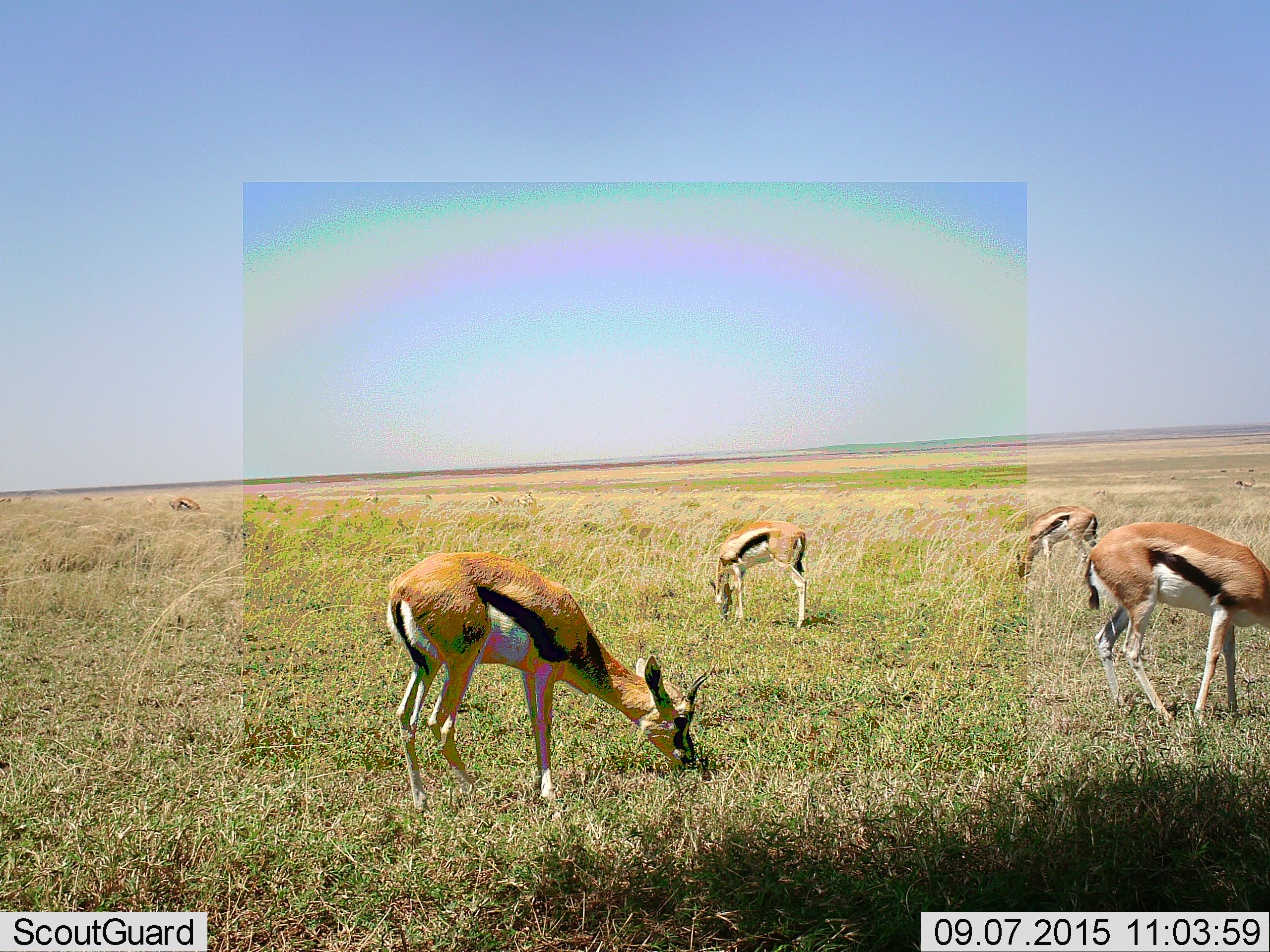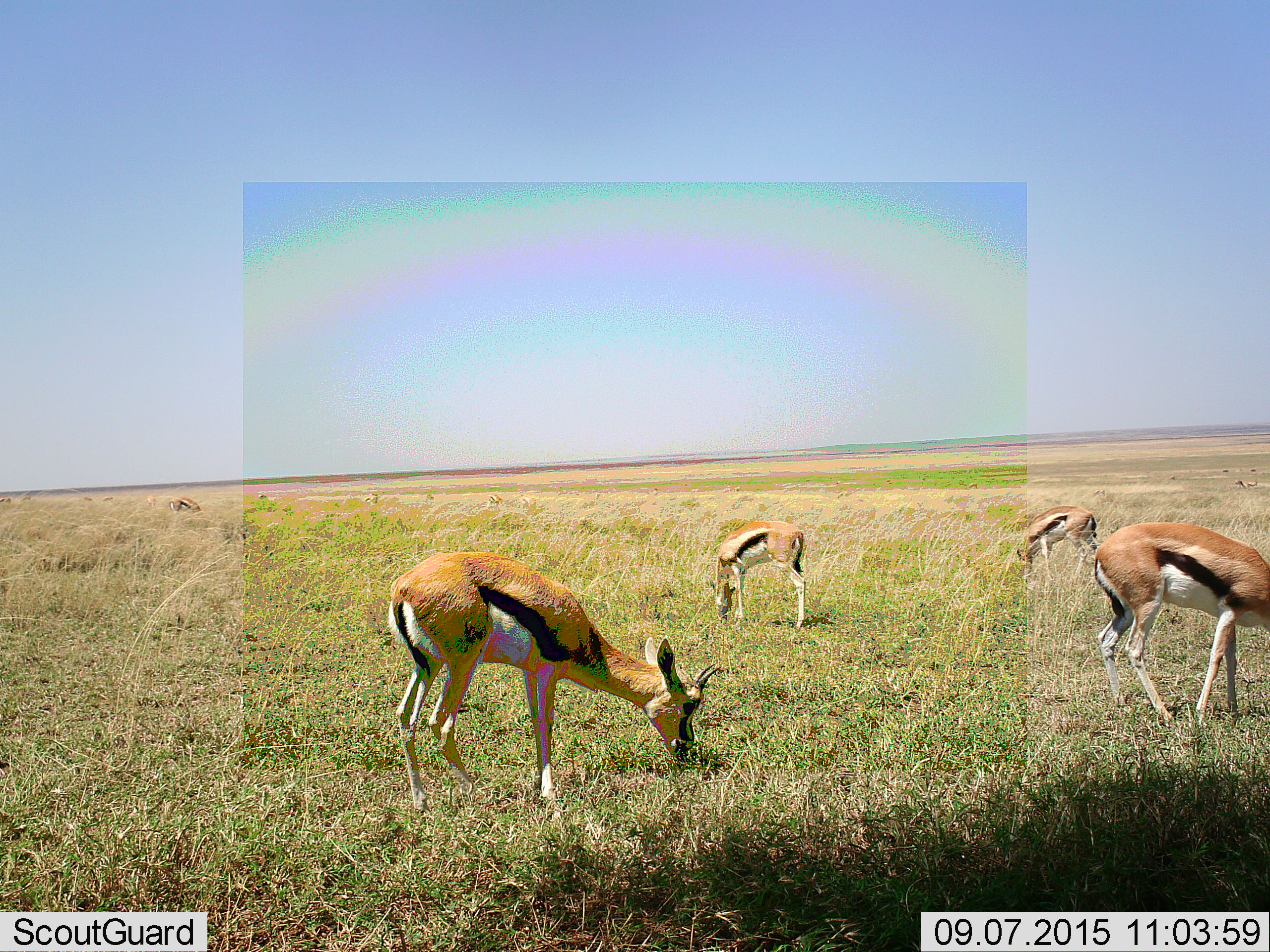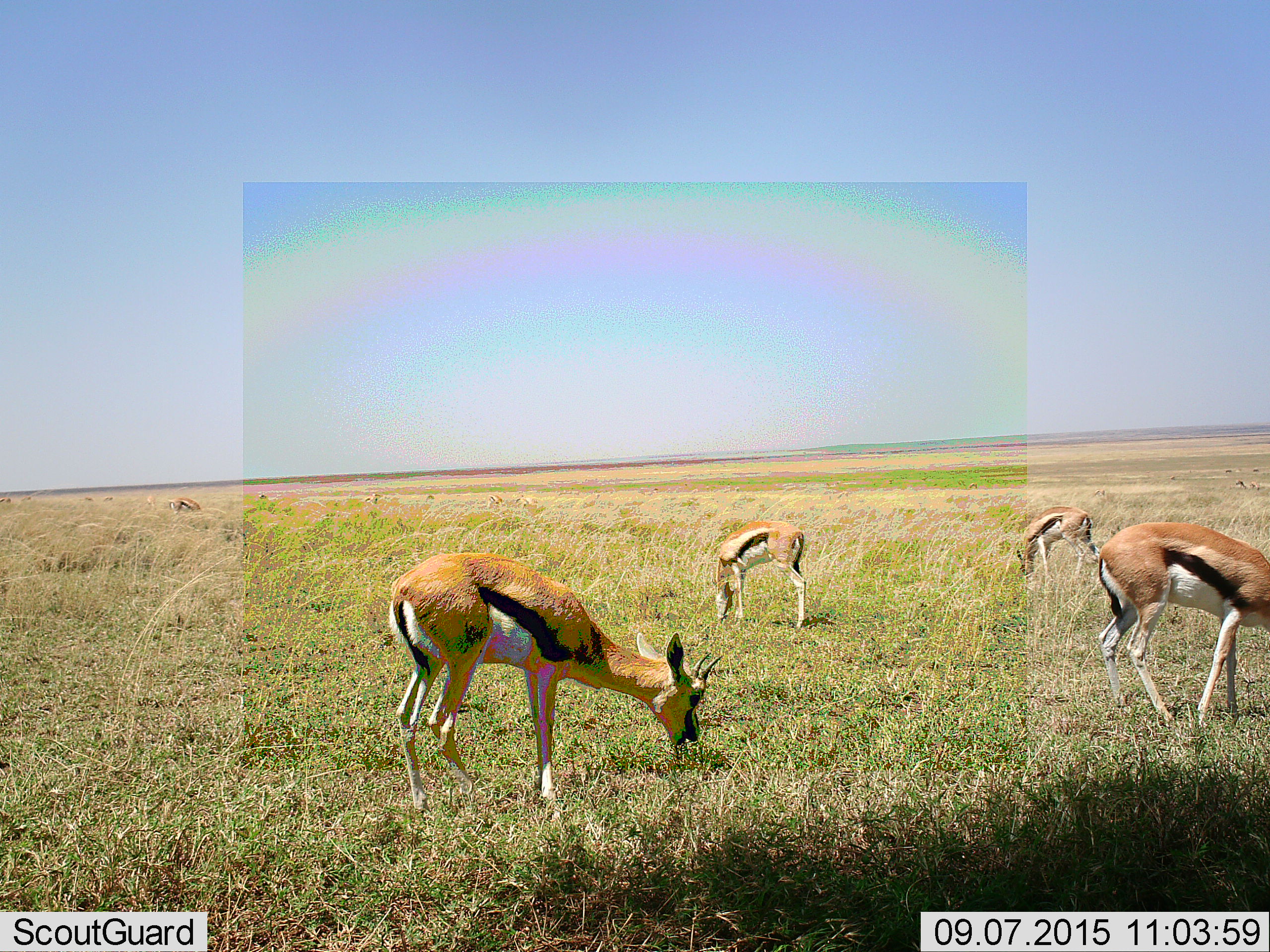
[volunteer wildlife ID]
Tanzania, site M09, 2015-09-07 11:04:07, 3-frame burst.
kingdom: Animalia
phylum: Chordata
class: Mammalia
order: Artiodactyla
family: Bovidae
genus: Eudorcas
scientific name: Eudorcas thomsonii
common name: thomson's gazelle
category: gazellethomsons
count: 11-50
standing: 20%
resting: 0%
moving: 10%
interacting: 0%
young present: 20%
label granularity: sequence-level